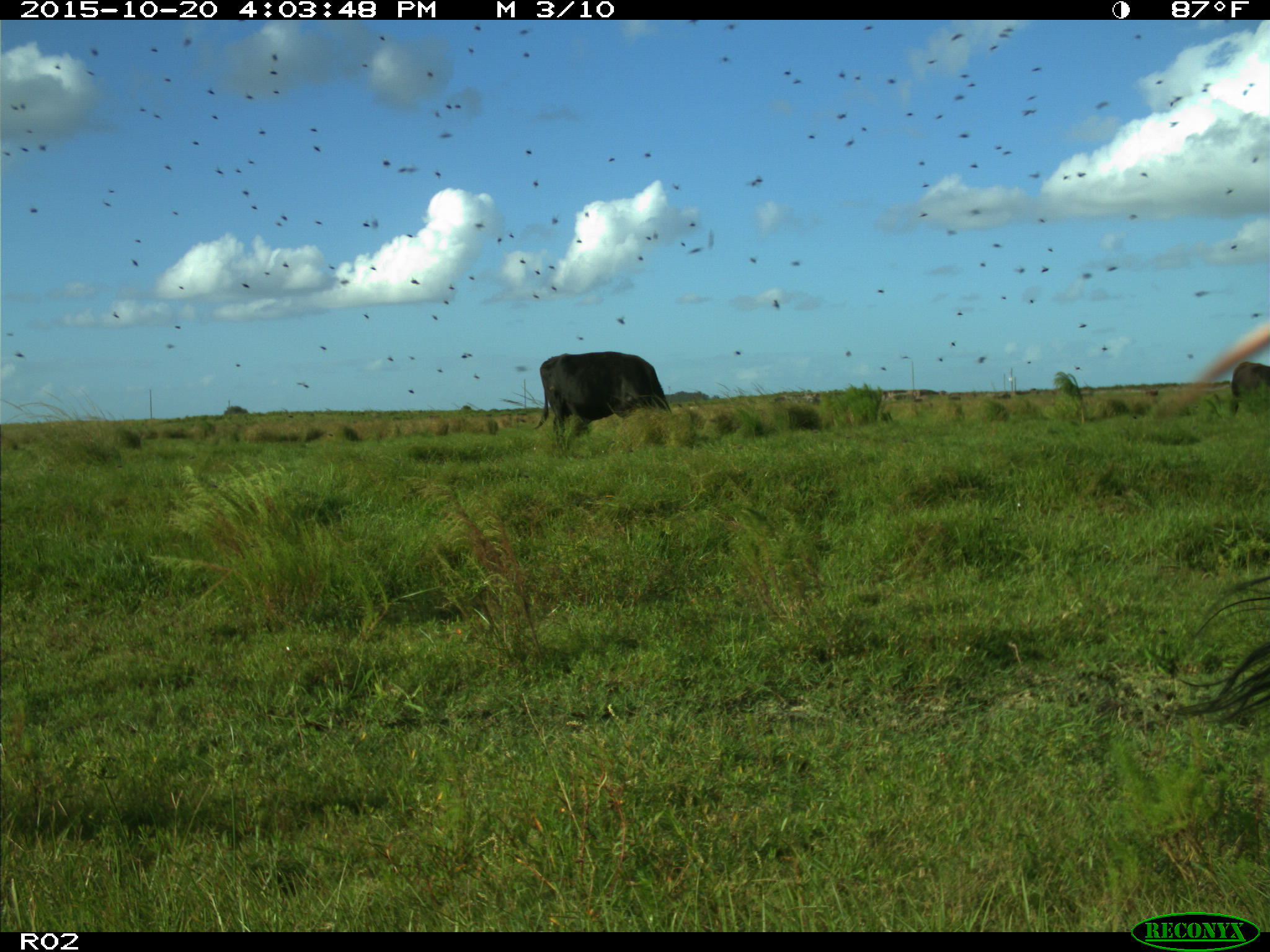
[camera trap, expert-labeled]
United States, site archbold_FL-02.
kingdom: Animalia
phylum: Chordata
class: Mammalia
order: Artiodactyla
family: Bovidae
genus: Bos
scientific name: Bos taurus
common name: domestic cow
Bos taurus (domestic cow).